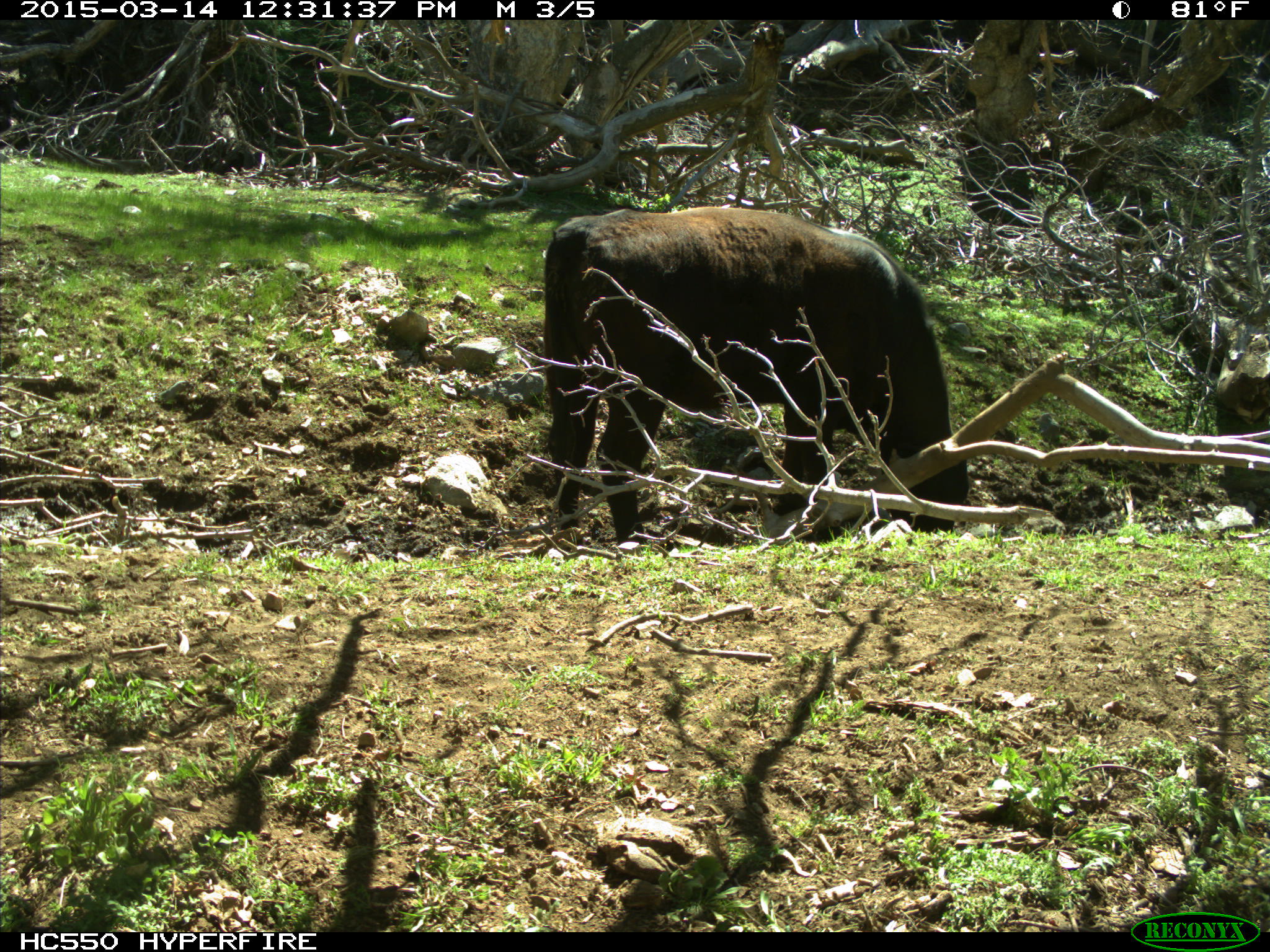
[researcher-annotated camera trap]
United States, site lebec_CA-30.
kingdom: Animalia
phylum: Chordata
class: Mammalia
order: Artiodactyla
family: Bovidae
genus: Bos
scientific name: Bos taurus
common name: domestic cow